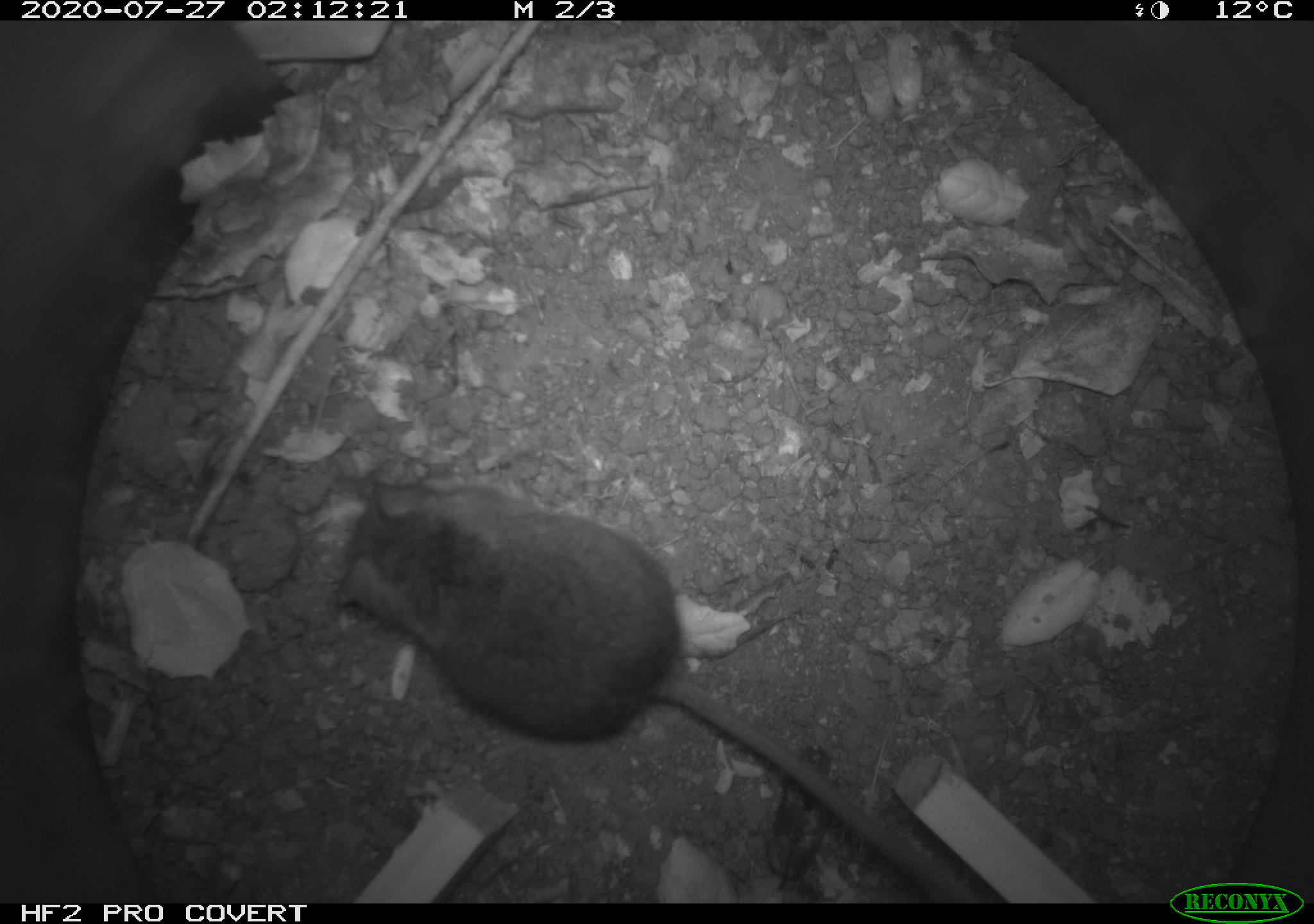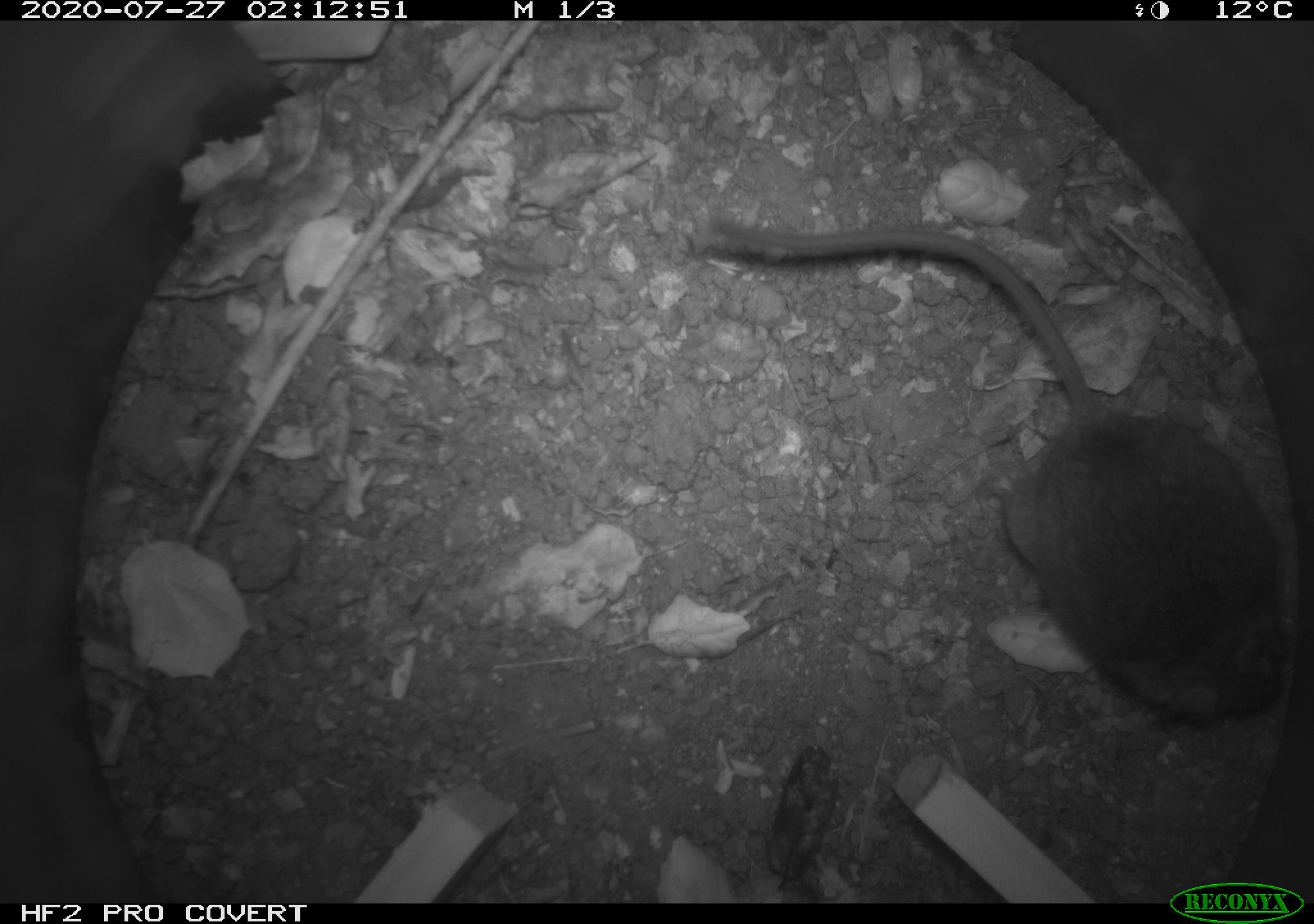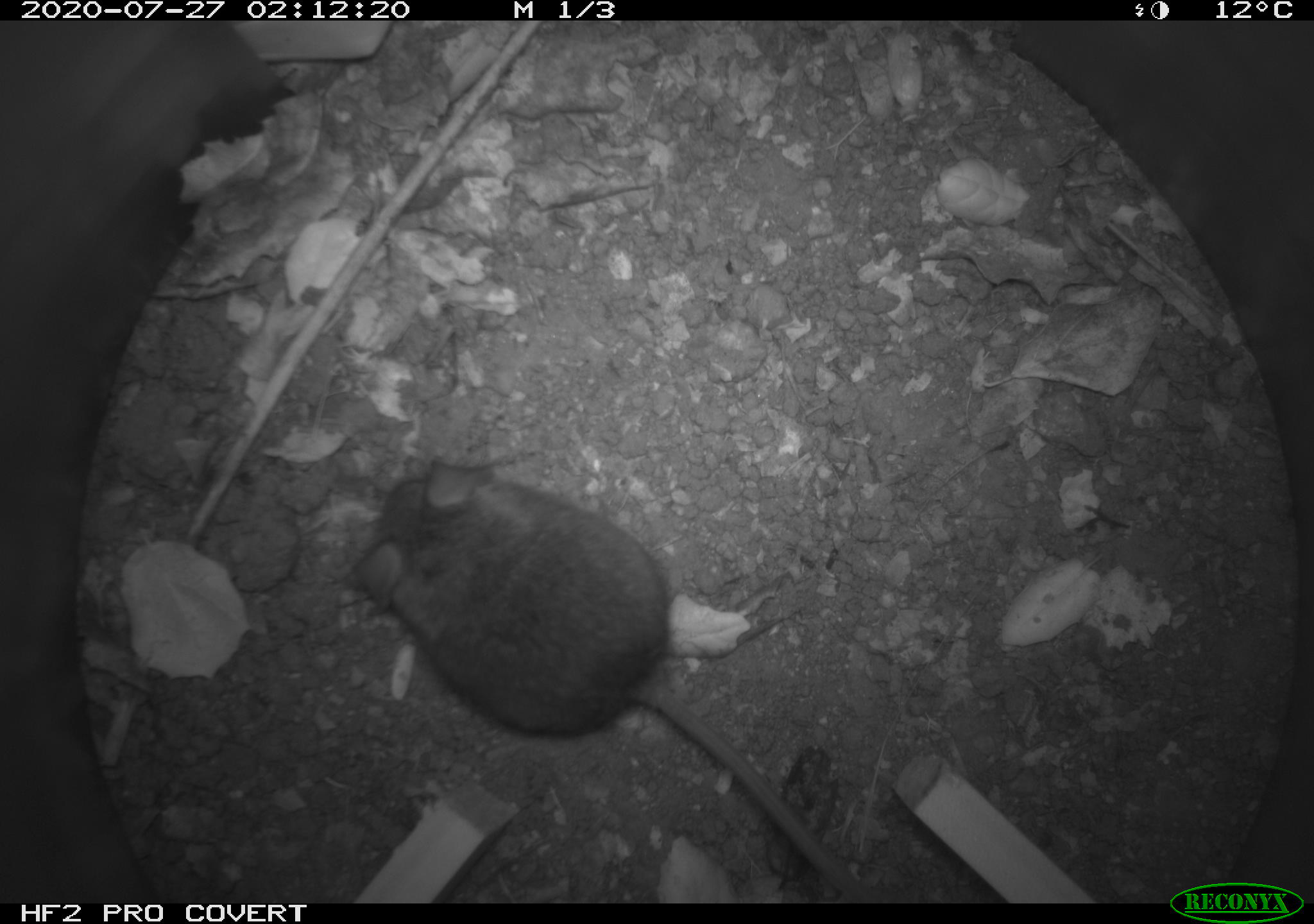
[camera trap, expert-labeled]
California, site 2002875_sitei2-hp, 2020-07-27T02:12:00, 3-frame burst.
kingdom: Animalia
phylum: Chordata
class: Mammalia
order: Rodentia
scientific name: Rodentia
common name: rodent